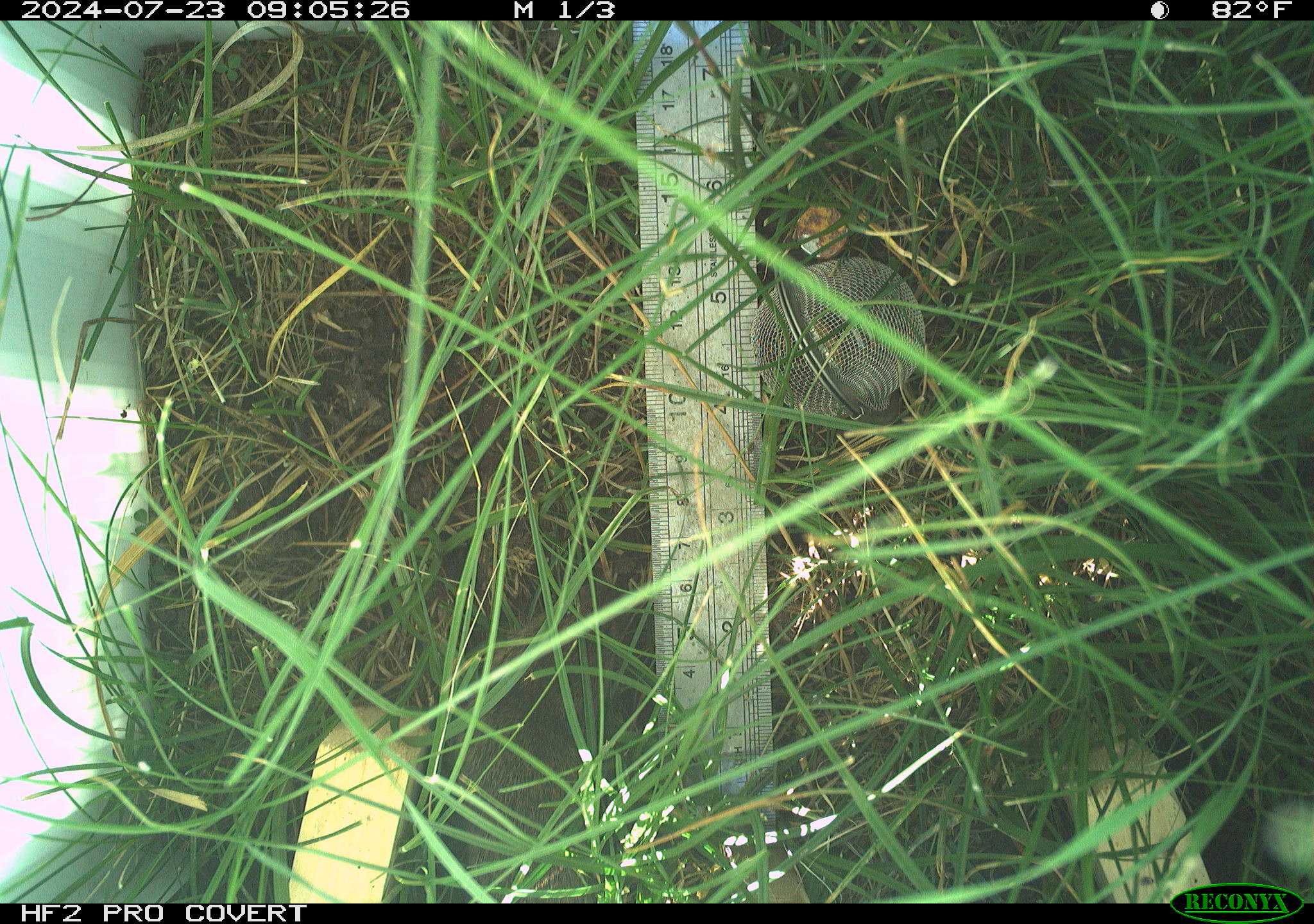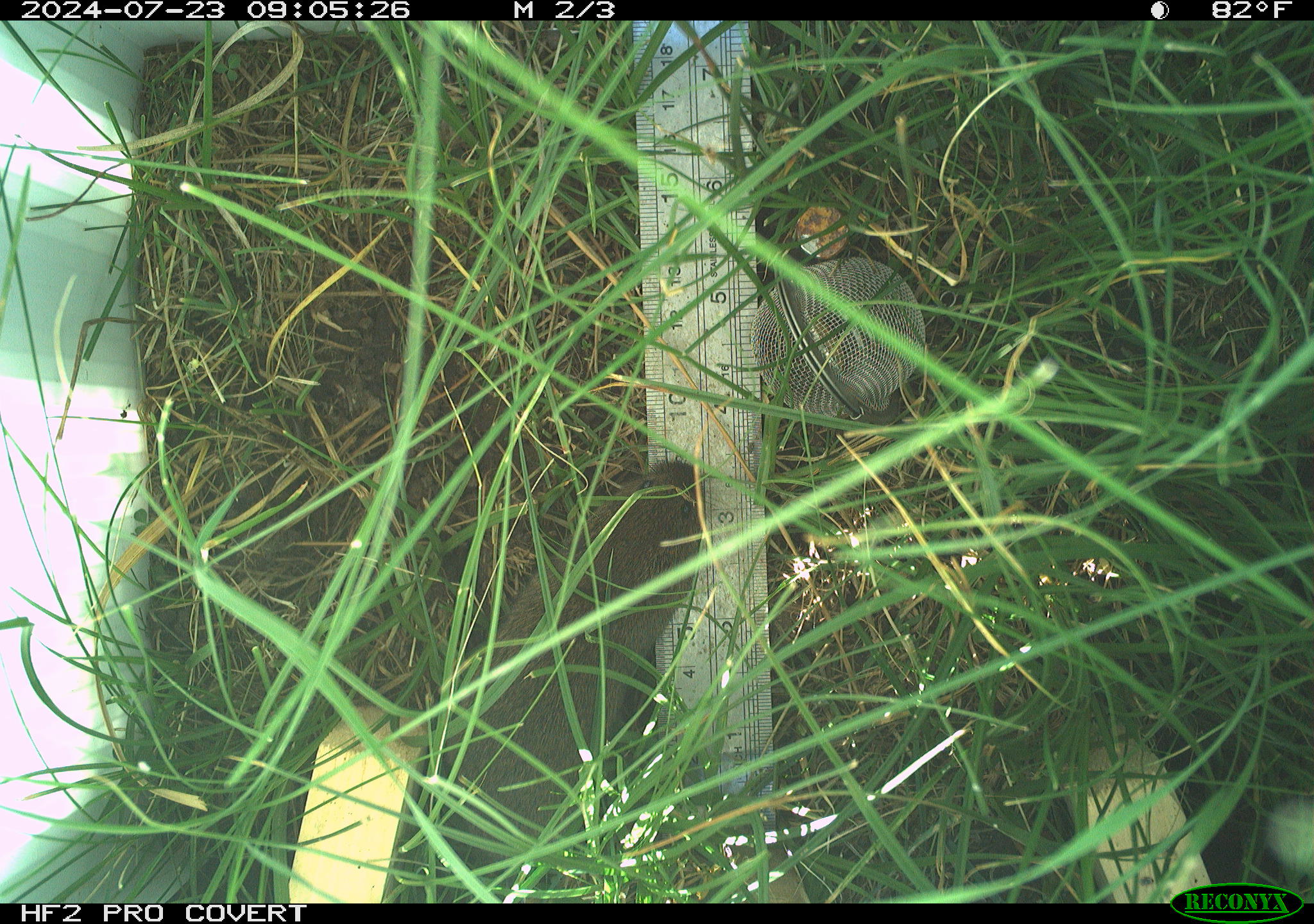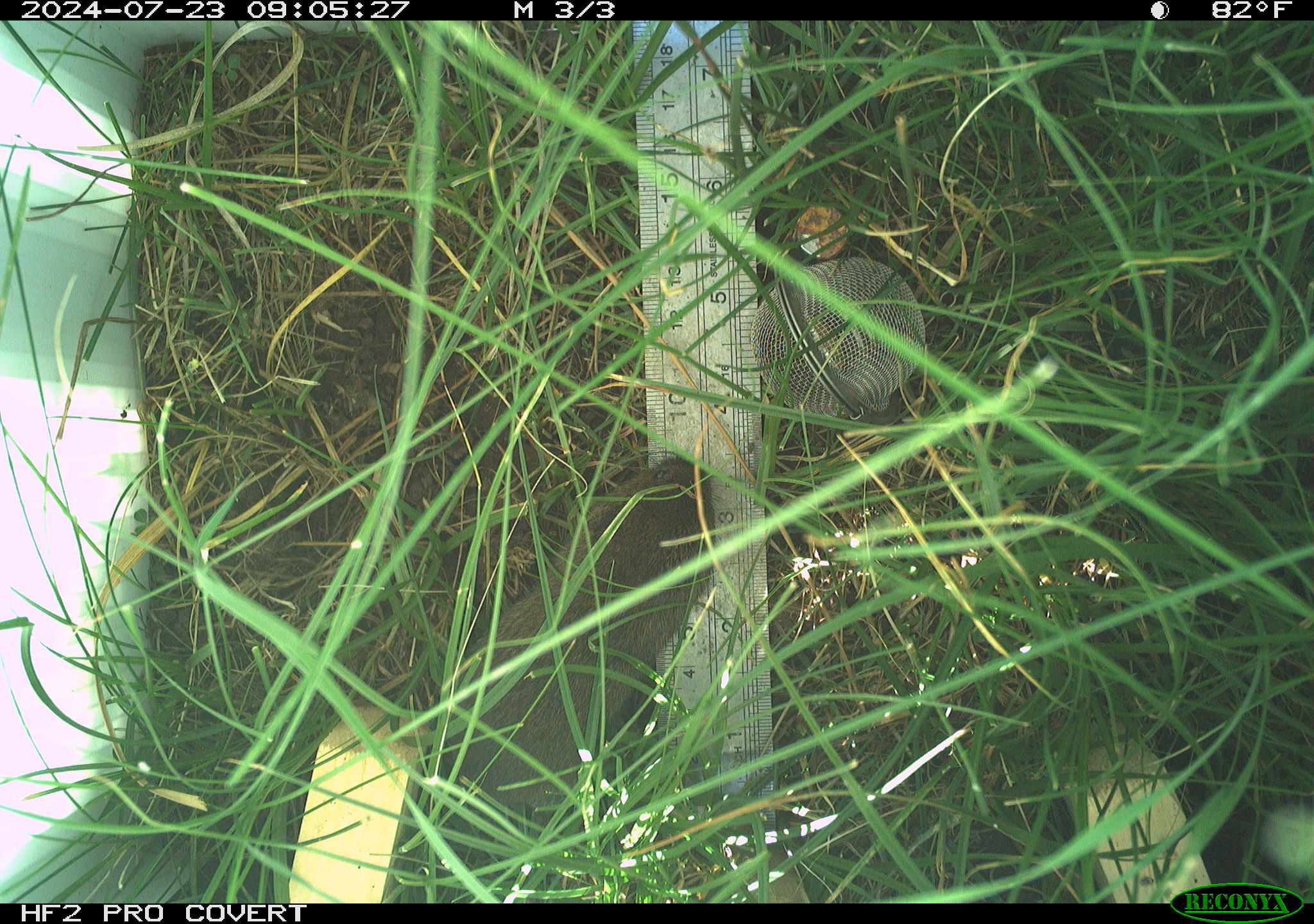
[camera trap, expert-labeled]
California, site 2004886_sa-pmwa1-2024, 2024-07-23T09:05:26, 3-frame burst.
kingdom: Animalia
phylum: Chordata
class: Mammalia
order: Rodentia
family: Cricetidae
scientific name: Arvicolinae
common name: voles, lemmings, and muskrats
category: arvicolinae subfamily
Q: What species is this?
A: Arvicolinae subfamily (voles, lemmings, and muskrats) (Arvicolinae).